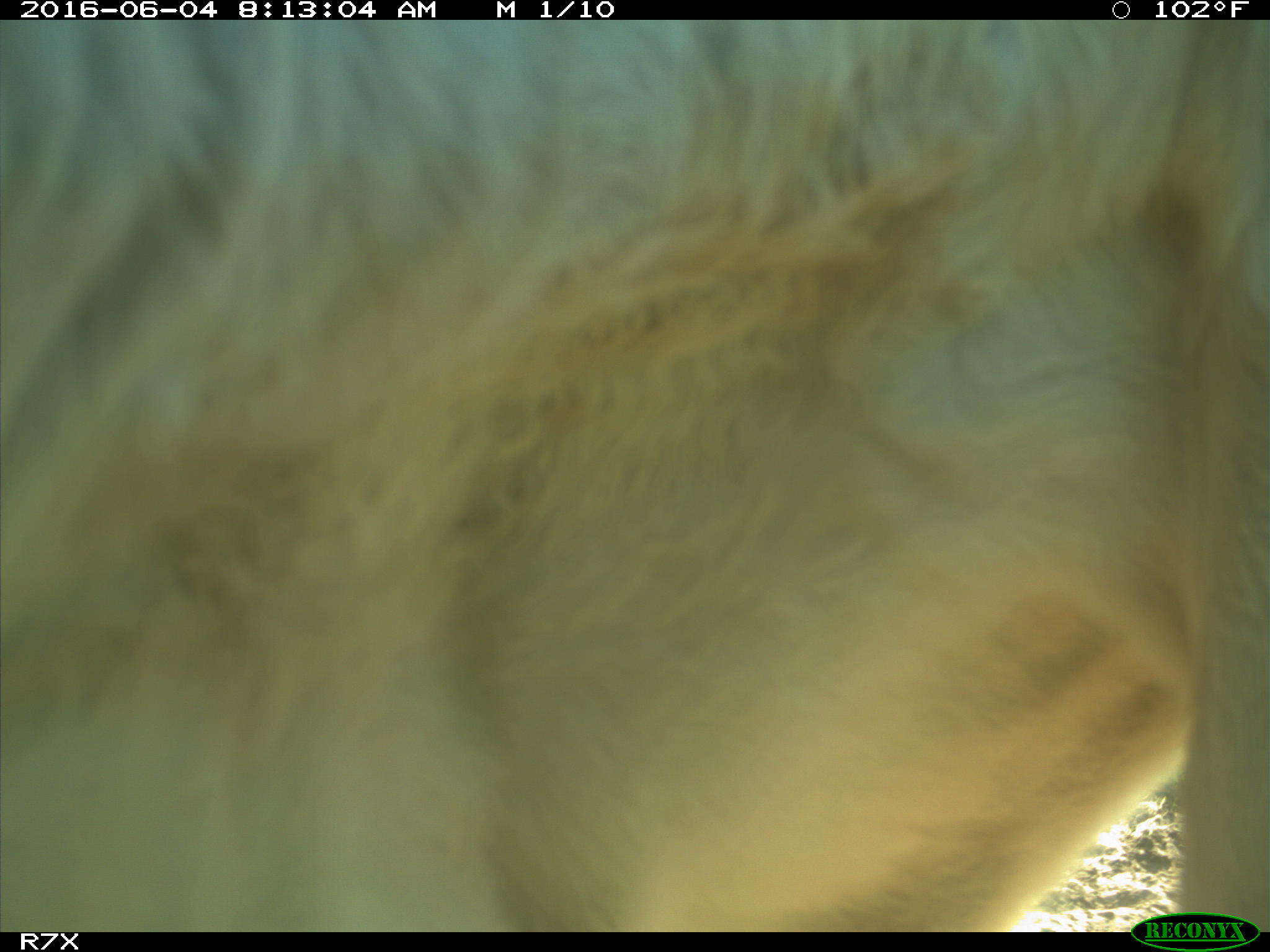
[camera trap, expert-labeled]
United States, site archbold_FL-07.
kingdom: Animalia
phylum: Chordata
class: Mammalia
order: Artiodactyla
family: Bovidae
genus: Bos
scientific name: Bos taurus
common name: domestic cow